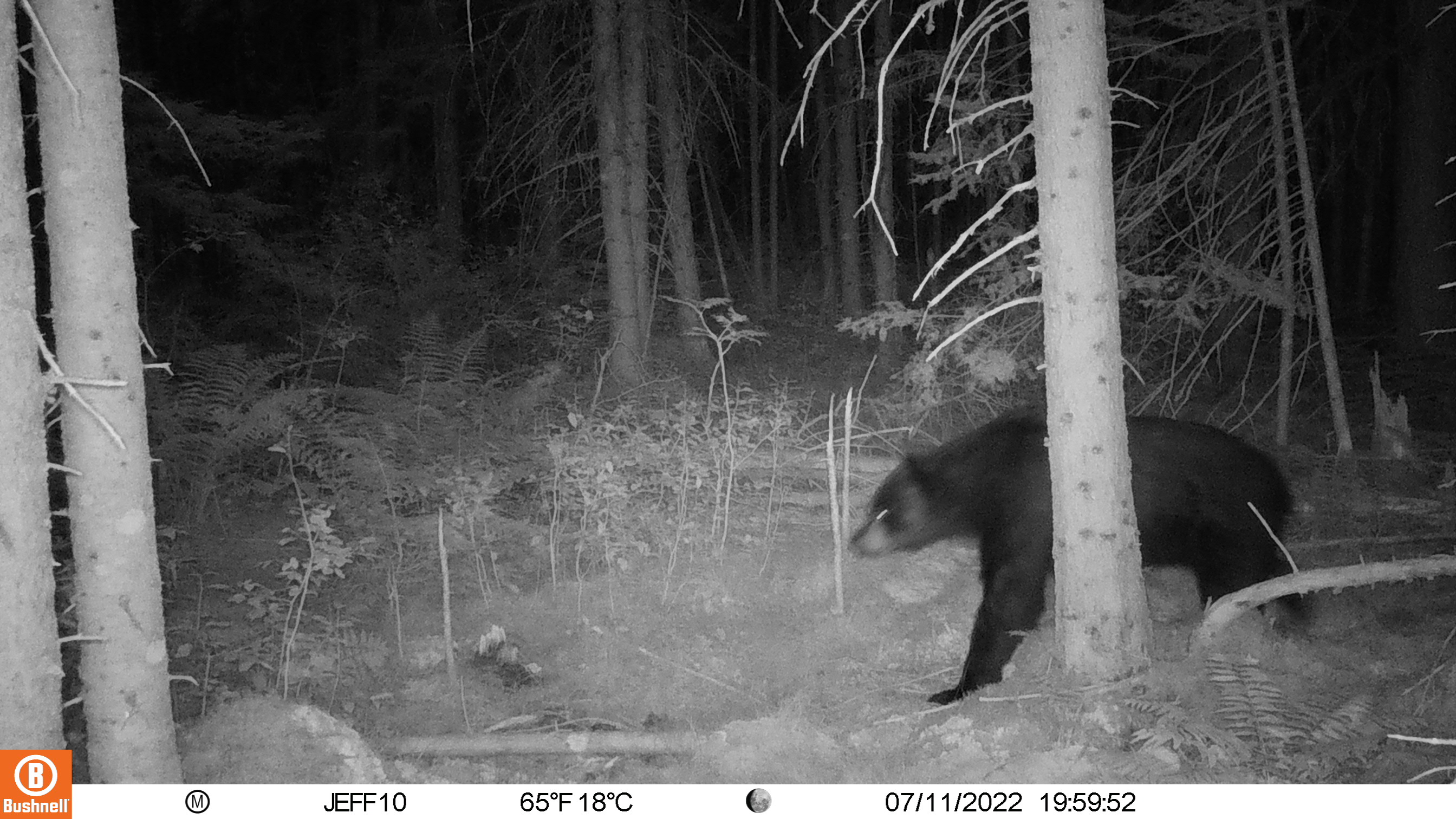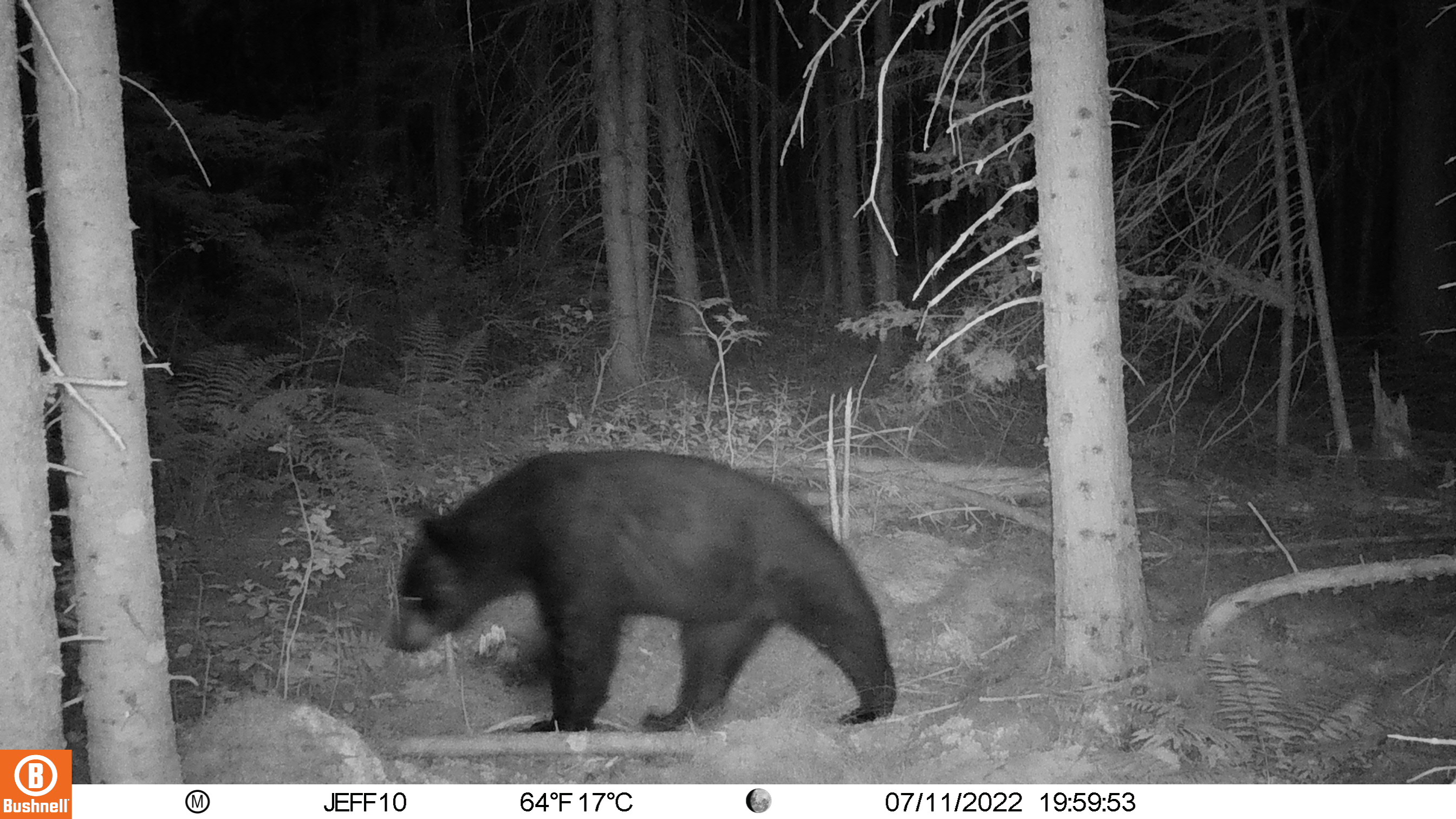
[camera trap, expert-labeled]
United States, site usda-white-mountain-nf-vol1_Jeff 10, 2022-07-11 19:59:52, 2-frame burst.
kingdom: Animalia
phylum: Chordata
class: Mammalia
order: Carnivora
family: Ursidae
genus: Ursus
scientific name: Ursus americanus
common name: black bear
Black bear (Ursus americanus).